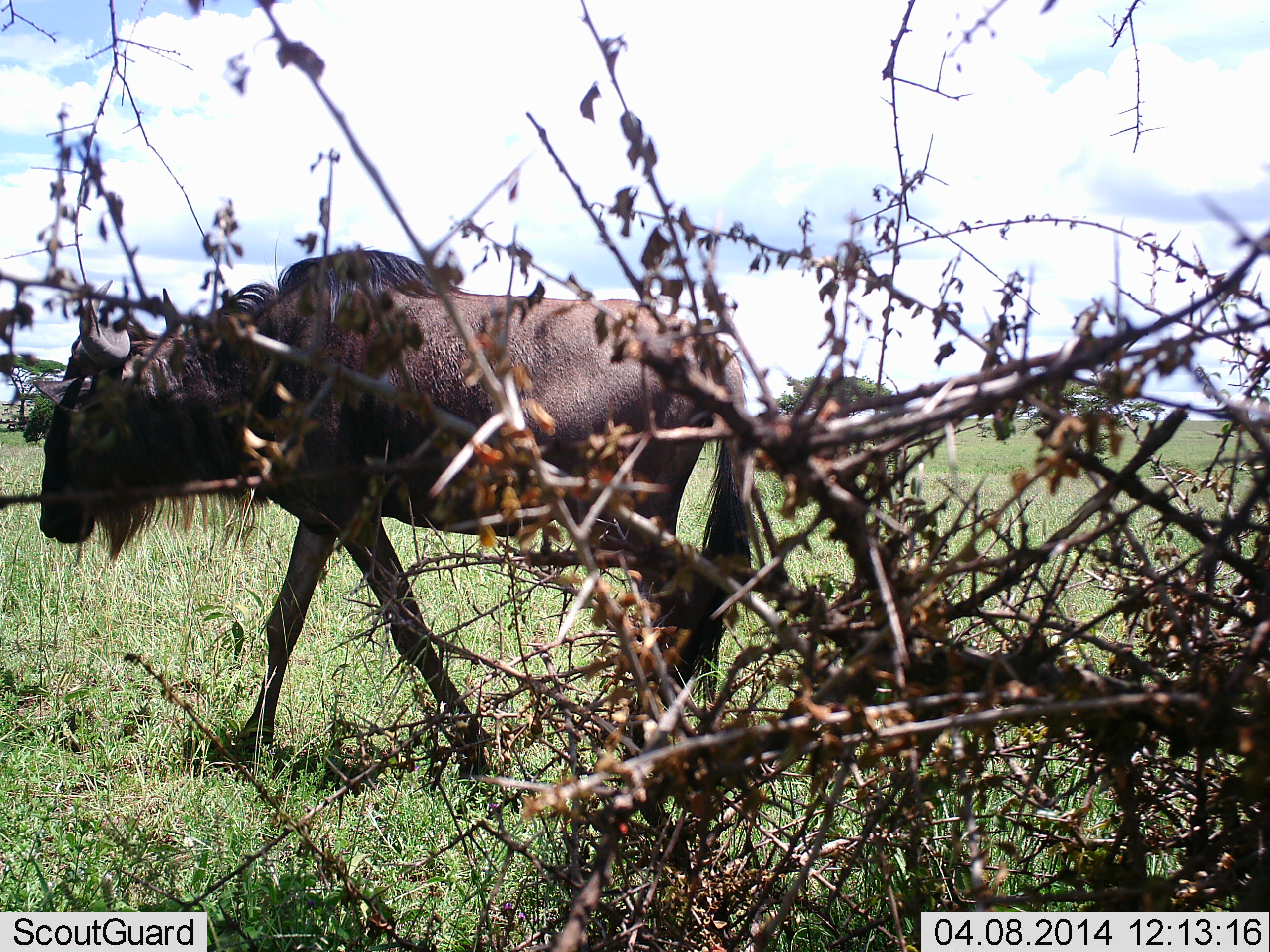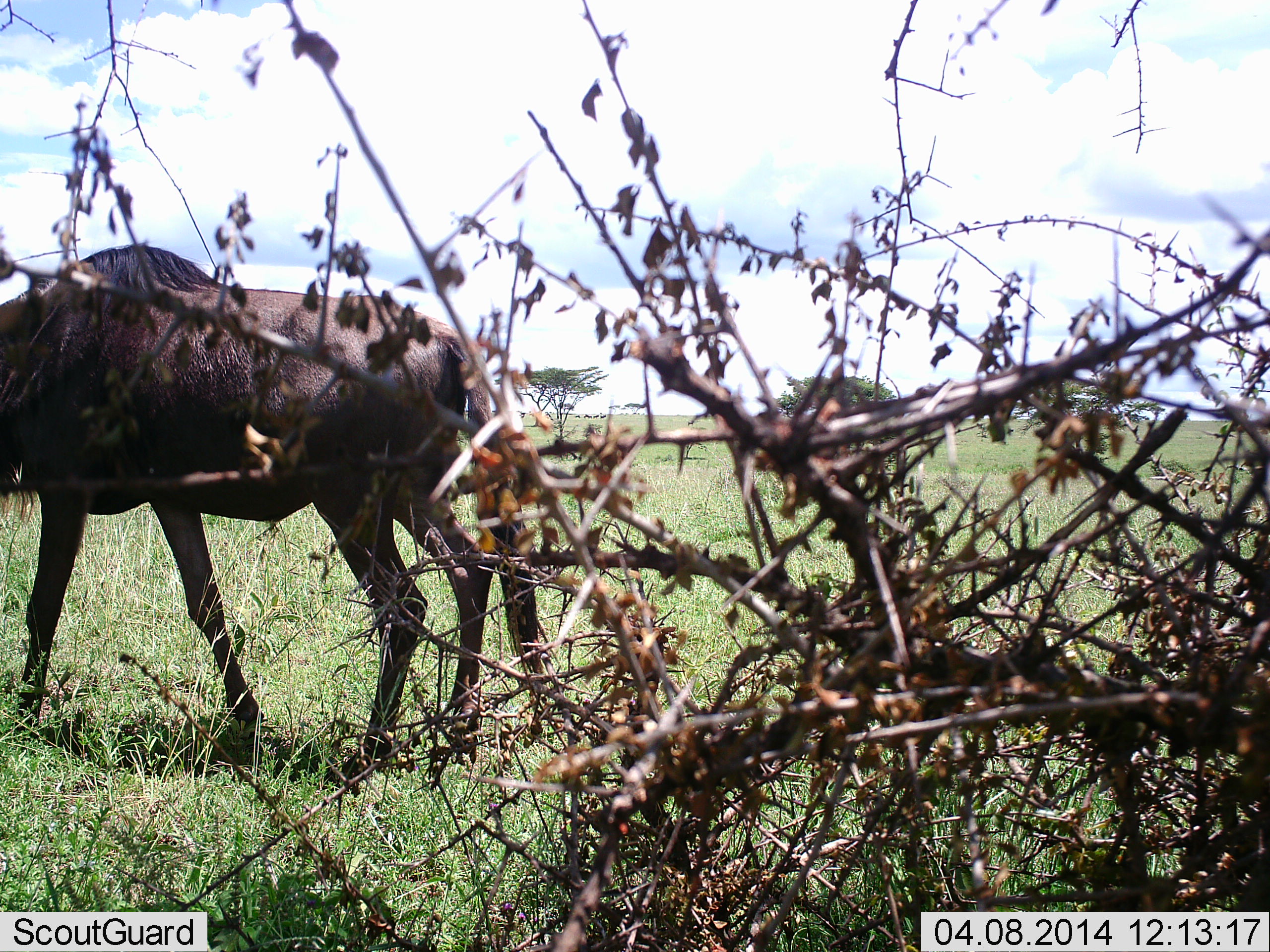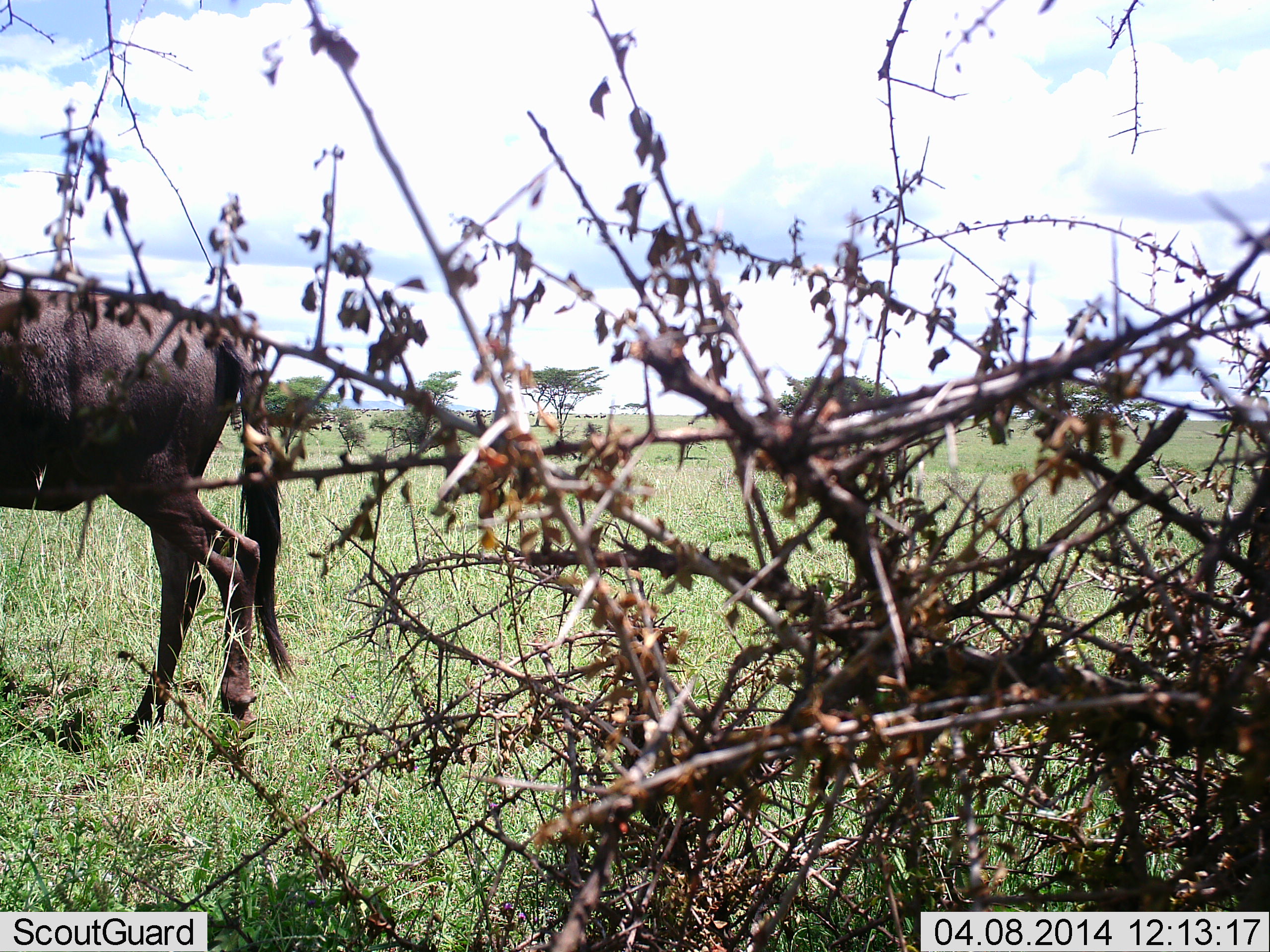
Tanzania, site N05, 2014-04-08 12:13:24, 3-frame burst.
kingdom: Animalia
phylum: Chordata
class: Mammalia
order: Artiodactyla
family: Bovidae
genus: Connochaetes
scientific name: Connochaetes taurinus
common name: blue wildebeest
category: wildebeest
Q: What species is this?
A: Wildebeest (blue wildebeest) (Connochaetes taurinus).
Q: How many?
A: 1.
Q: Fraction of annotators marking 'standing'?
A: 20%.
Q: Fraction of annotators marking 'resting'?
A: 0%.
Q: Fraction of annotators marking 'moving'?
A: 100%.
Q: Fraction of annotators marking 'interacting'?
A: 0%.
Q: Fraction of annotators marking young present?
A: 0%.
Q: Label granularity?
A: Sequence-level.